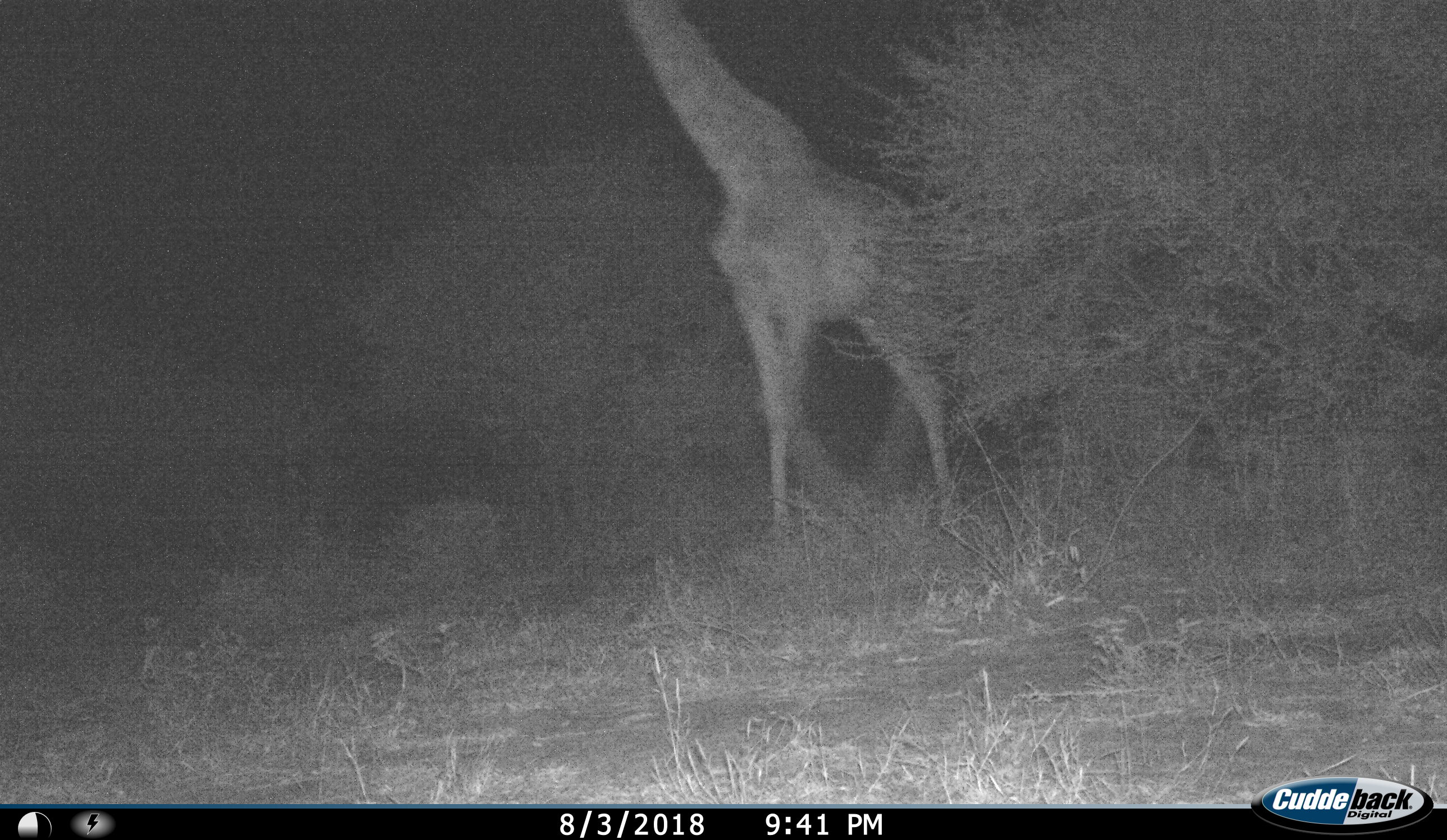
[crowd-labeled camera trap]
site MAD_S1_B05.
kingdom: Animalia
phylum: Chordata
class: Mammalia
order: Artiodactyla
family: Giraffidae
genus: Giraffa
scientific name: Giraffa camelopardalis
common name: giraffe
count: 1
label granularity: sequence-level